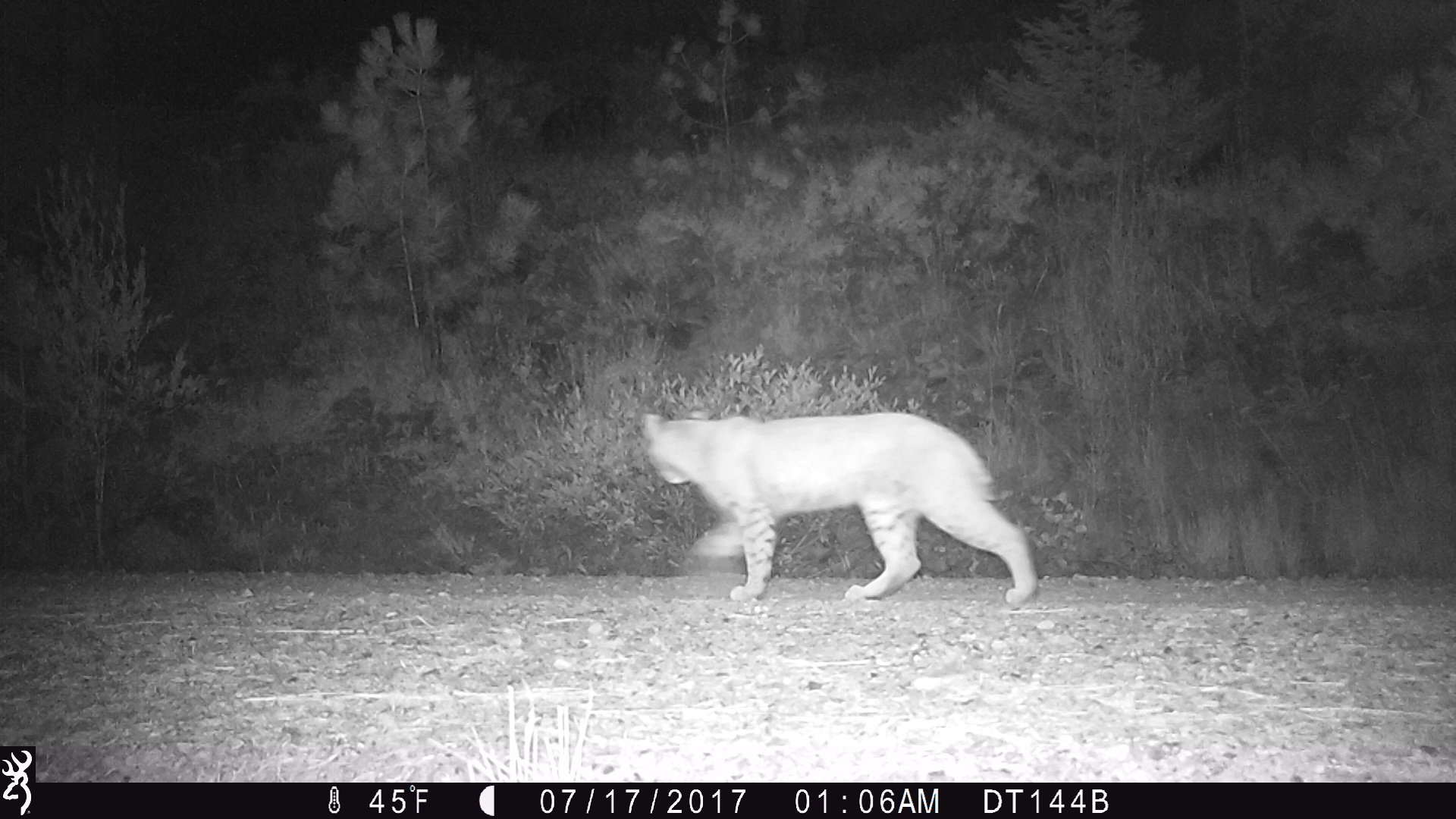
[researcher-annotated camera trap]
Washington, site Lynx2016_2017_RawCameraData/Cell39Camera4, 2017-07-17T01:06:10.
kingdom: Animalia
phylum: Chordata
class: Mammalia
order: Carnivora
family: Felidae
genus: Lynx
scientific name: Lynx rufus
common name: bobcat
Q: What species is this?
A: Lynx rufus (bobcat).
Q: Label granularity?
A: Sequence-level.